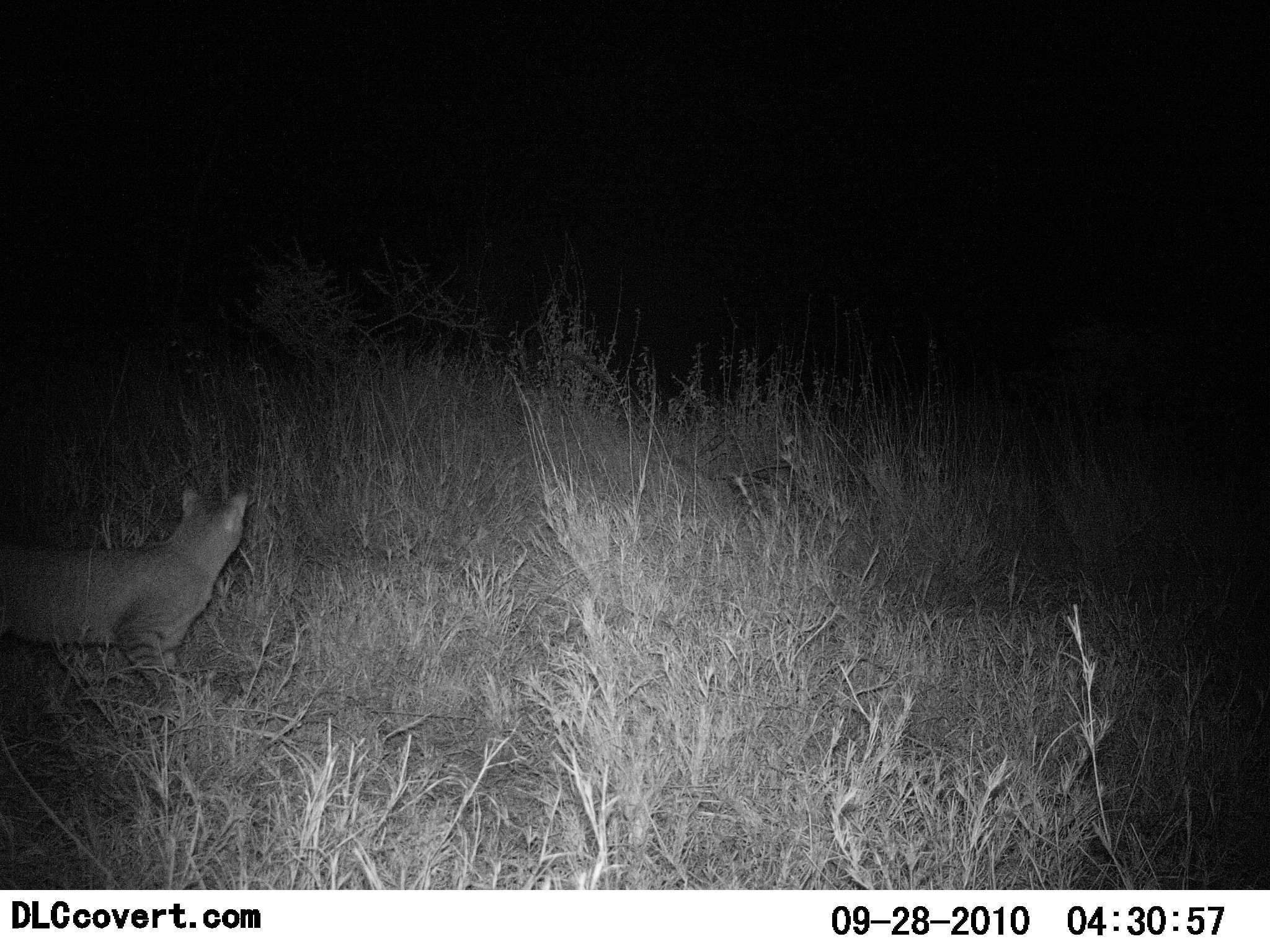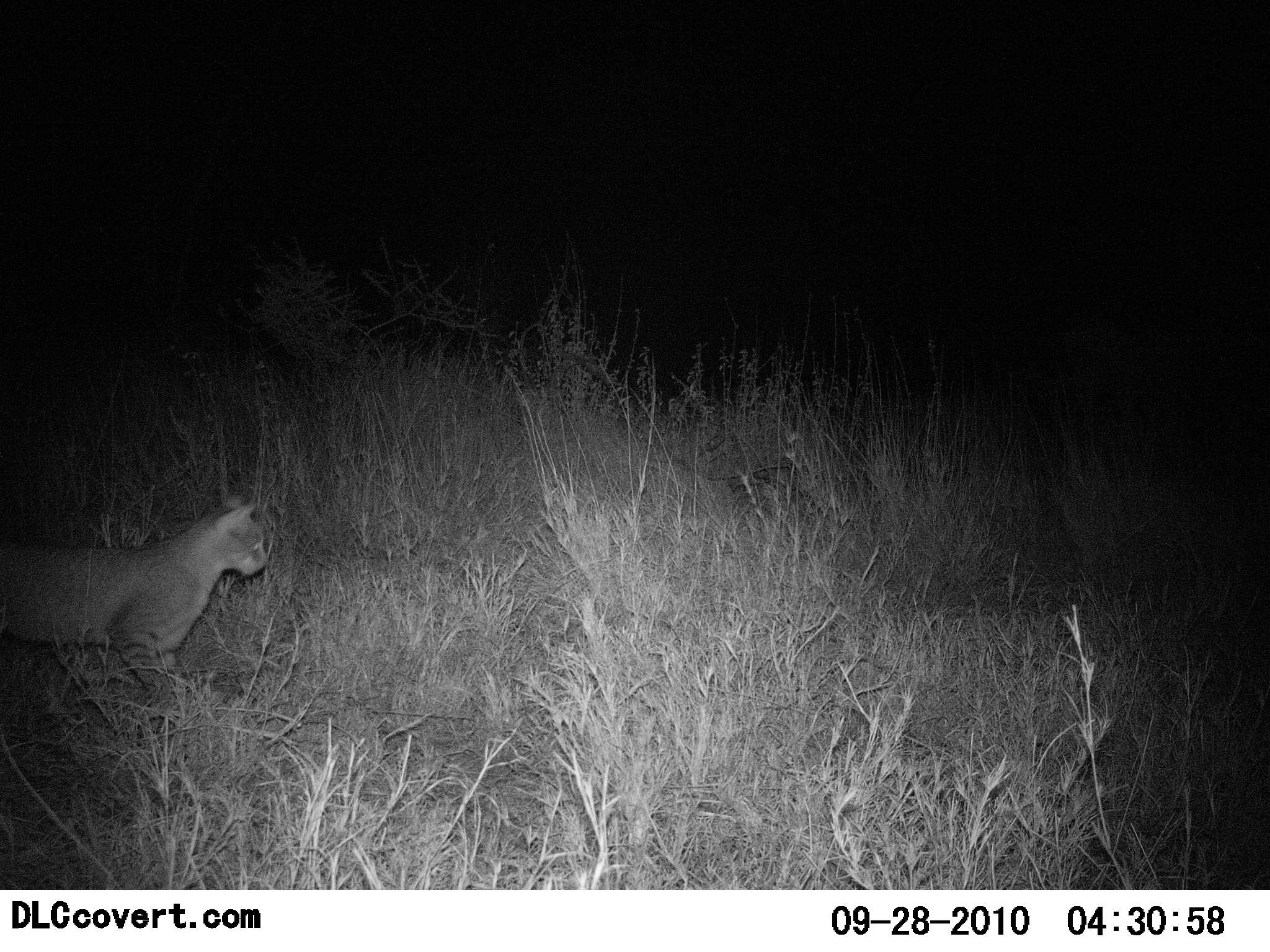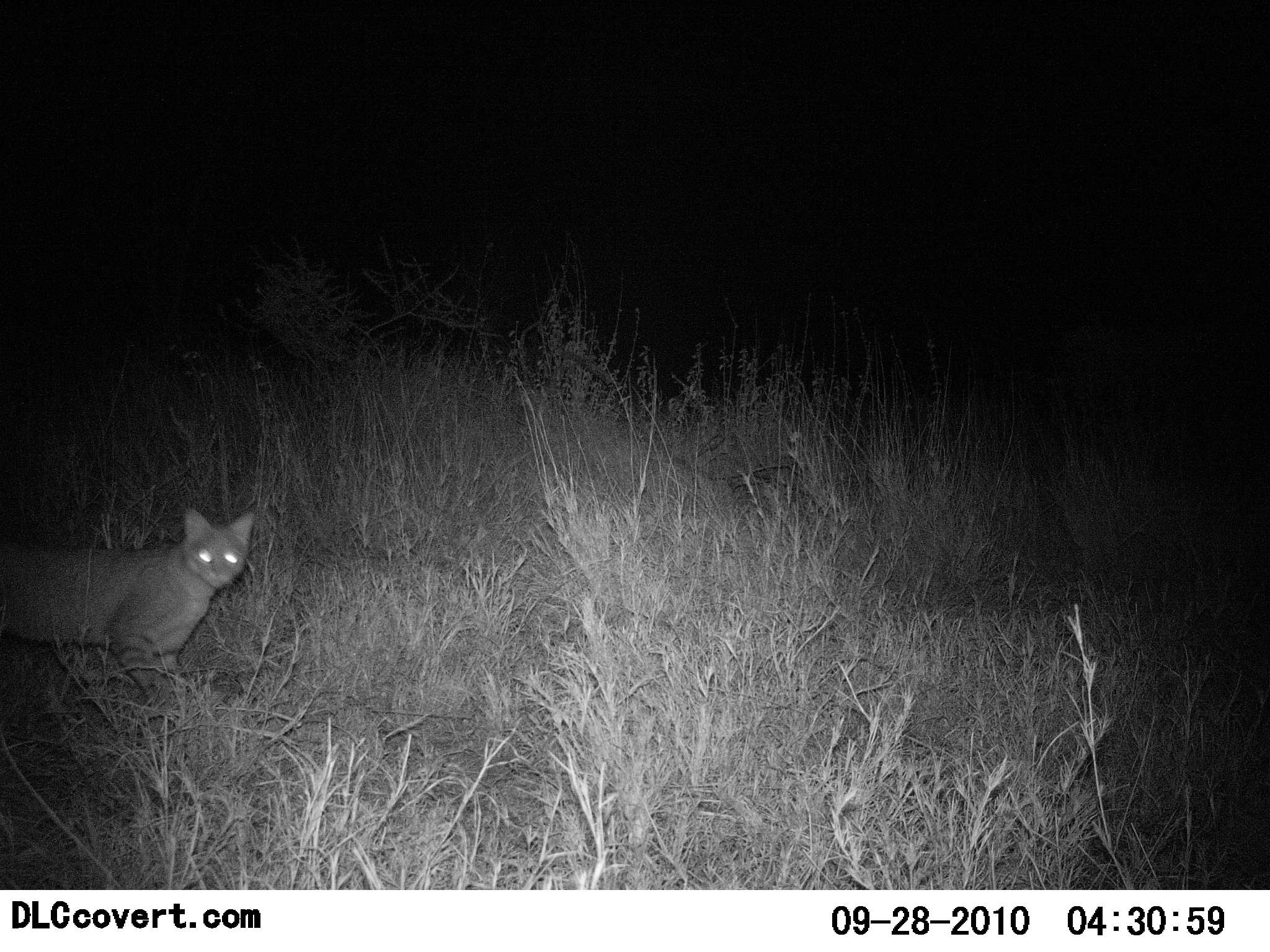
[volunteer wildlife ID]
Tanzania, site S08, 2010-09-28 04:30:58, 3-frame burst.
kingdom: Animalia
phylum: Chordata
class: Mammalia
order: Carnivora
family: Felidae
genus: Felis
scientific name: Felis lybica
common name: african wild cat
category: wildcat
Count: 1.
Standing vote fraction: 64%.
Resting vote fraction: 0%.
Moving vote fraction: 27%.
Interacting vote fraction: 9%.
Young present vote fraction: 0%.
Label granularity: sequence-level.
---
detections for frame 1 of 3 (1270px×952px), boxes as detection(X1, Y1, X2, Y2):
animal: detection(0, 486, 253, 693)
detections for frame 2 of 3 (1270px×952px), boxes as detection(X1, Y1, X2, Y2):
animal: detection(0, 493, 271, 702)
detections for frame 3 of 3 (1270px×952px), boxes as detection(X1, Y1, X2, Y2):
animal: detection(0, 507, 259, 716)